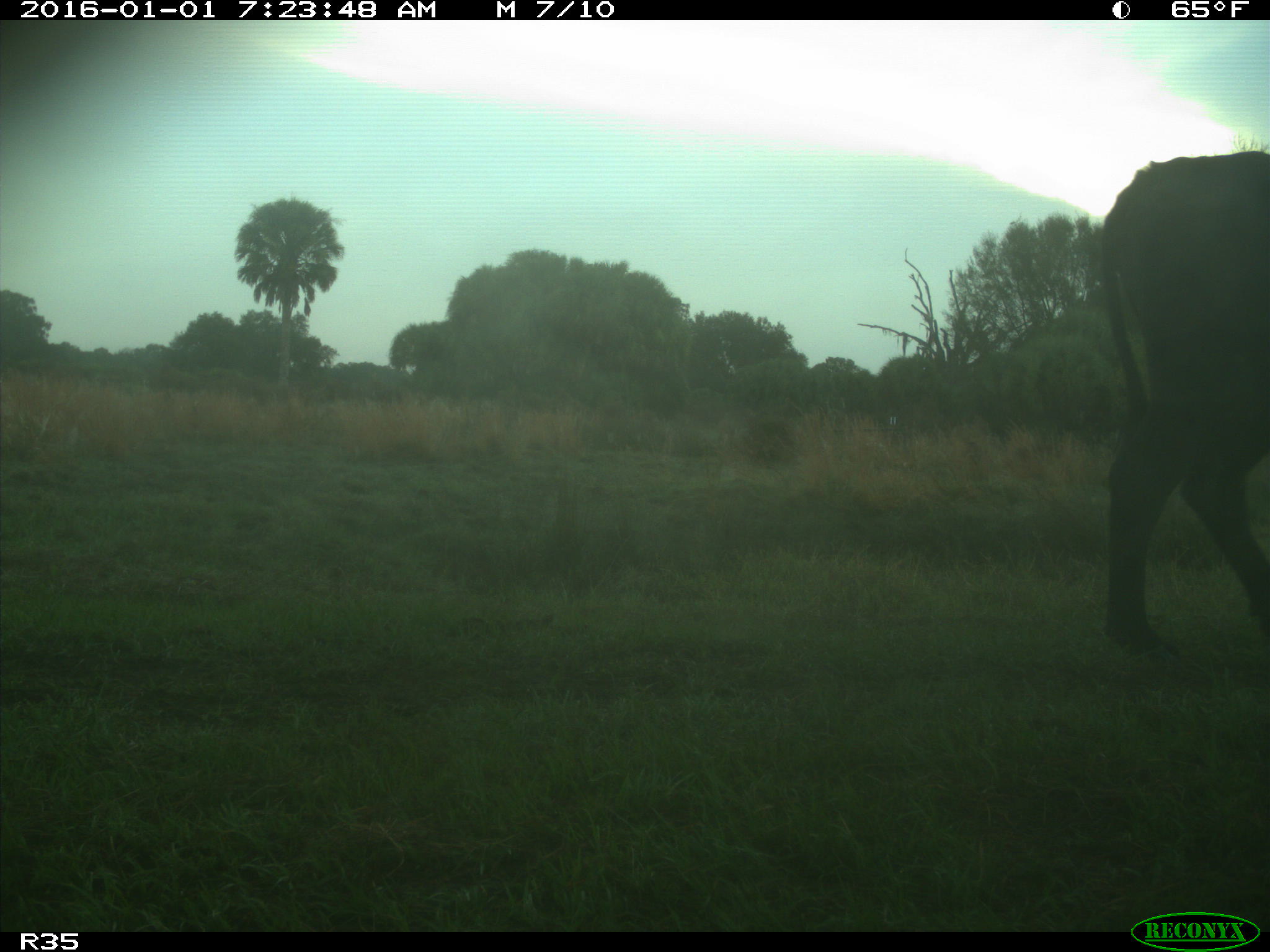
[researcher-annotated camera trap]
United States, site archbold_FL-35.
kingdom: Animalia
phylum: Chordata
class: Mammalia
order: Artiodactyla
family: Bovidae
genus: Bos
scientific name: Bos taurus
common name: domestic cow